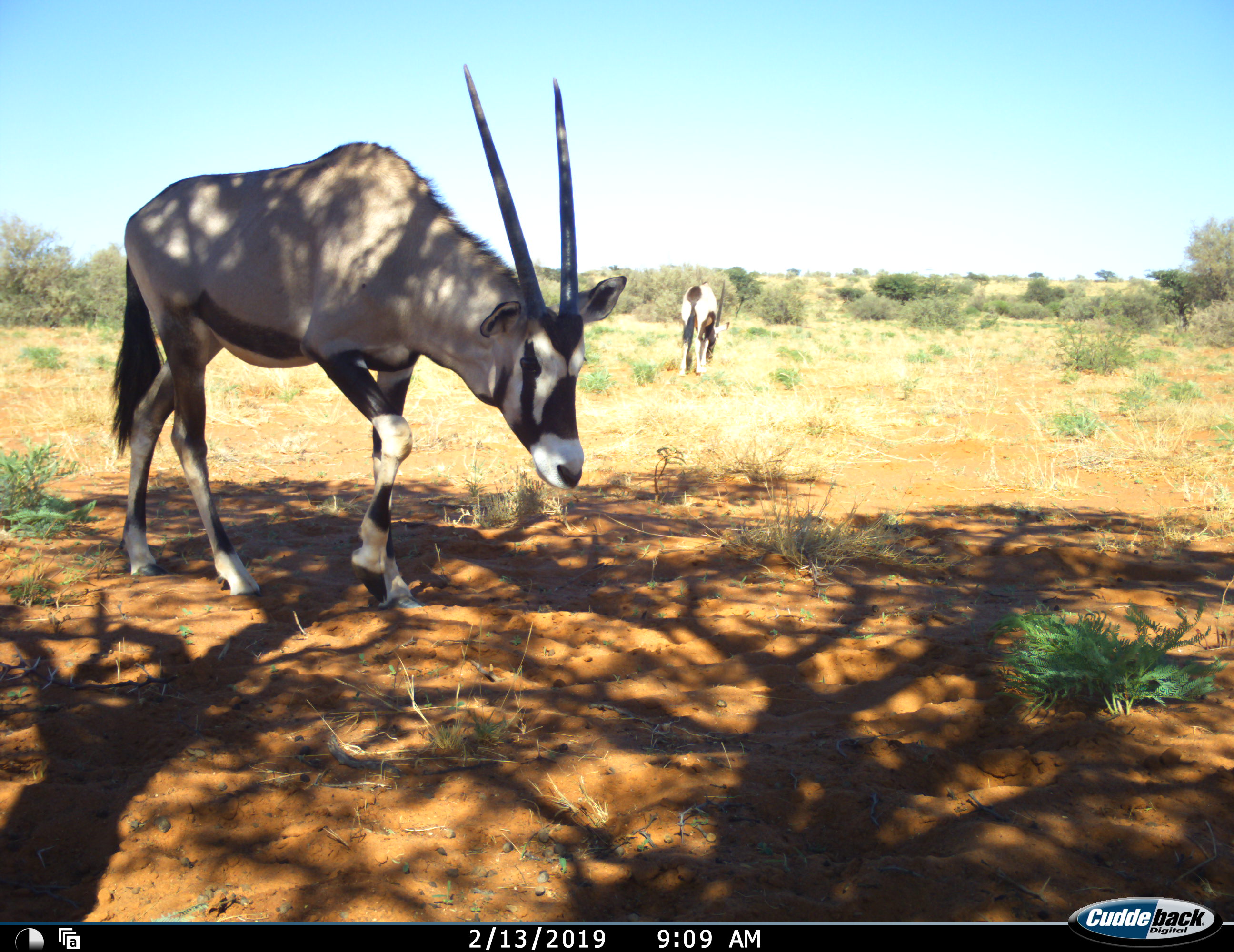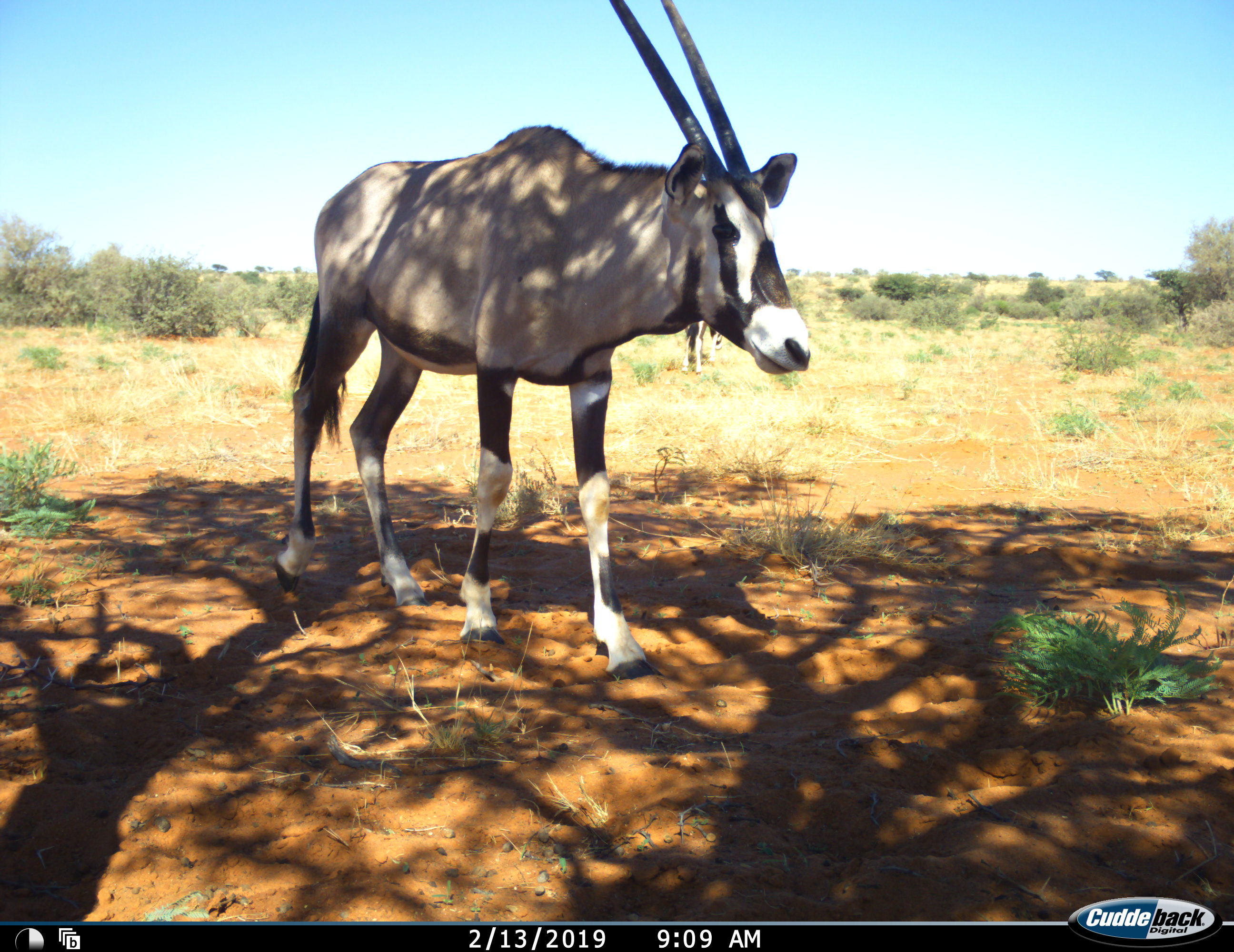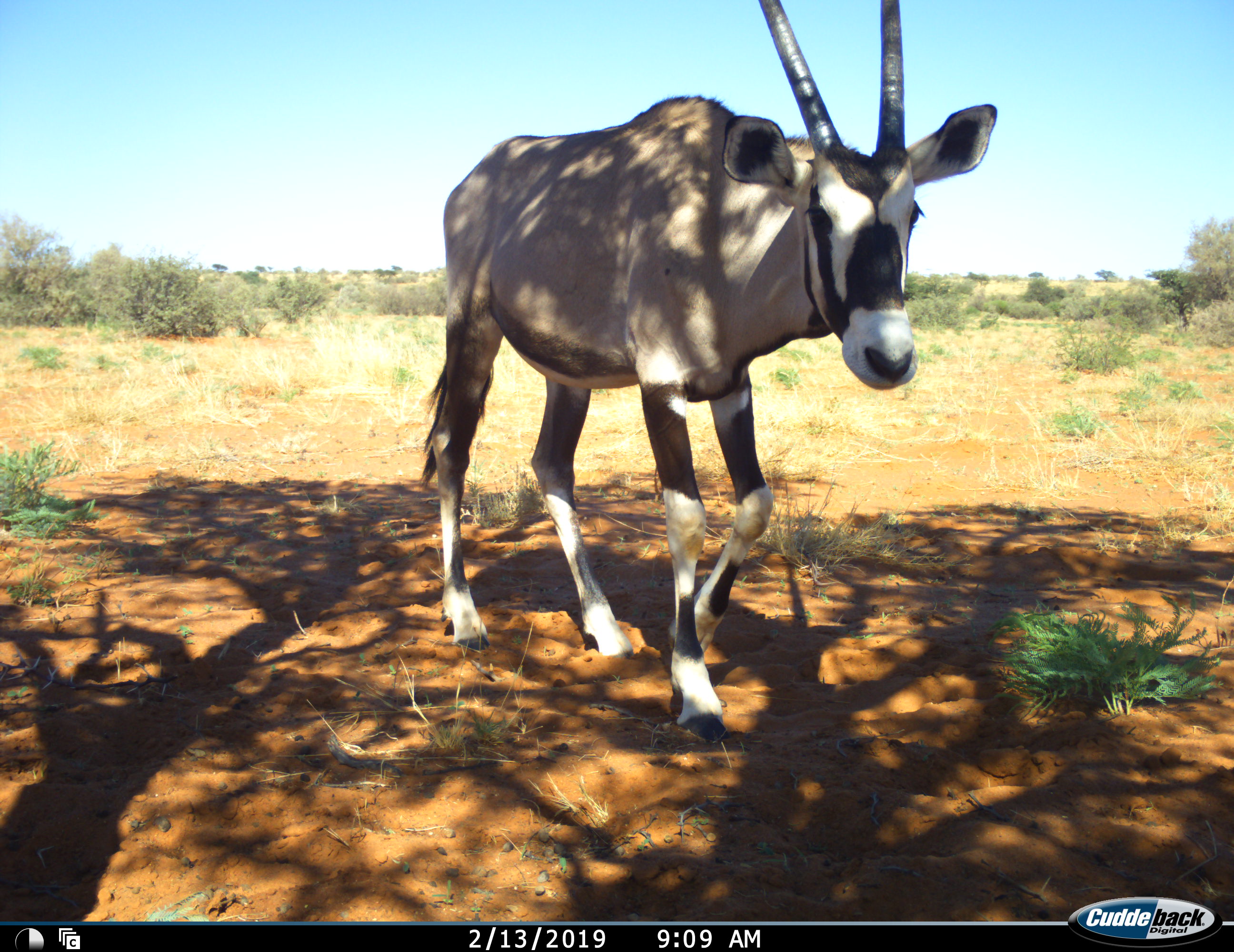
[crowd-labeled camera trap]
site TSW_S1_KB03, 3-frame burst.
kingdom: Animalia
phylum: Chordata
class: Mammalia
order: Artiodactyla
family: Bovidae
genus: Oryx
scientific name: Oryx gazella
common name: gemsbok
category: oryx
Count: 2.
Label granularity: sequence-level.